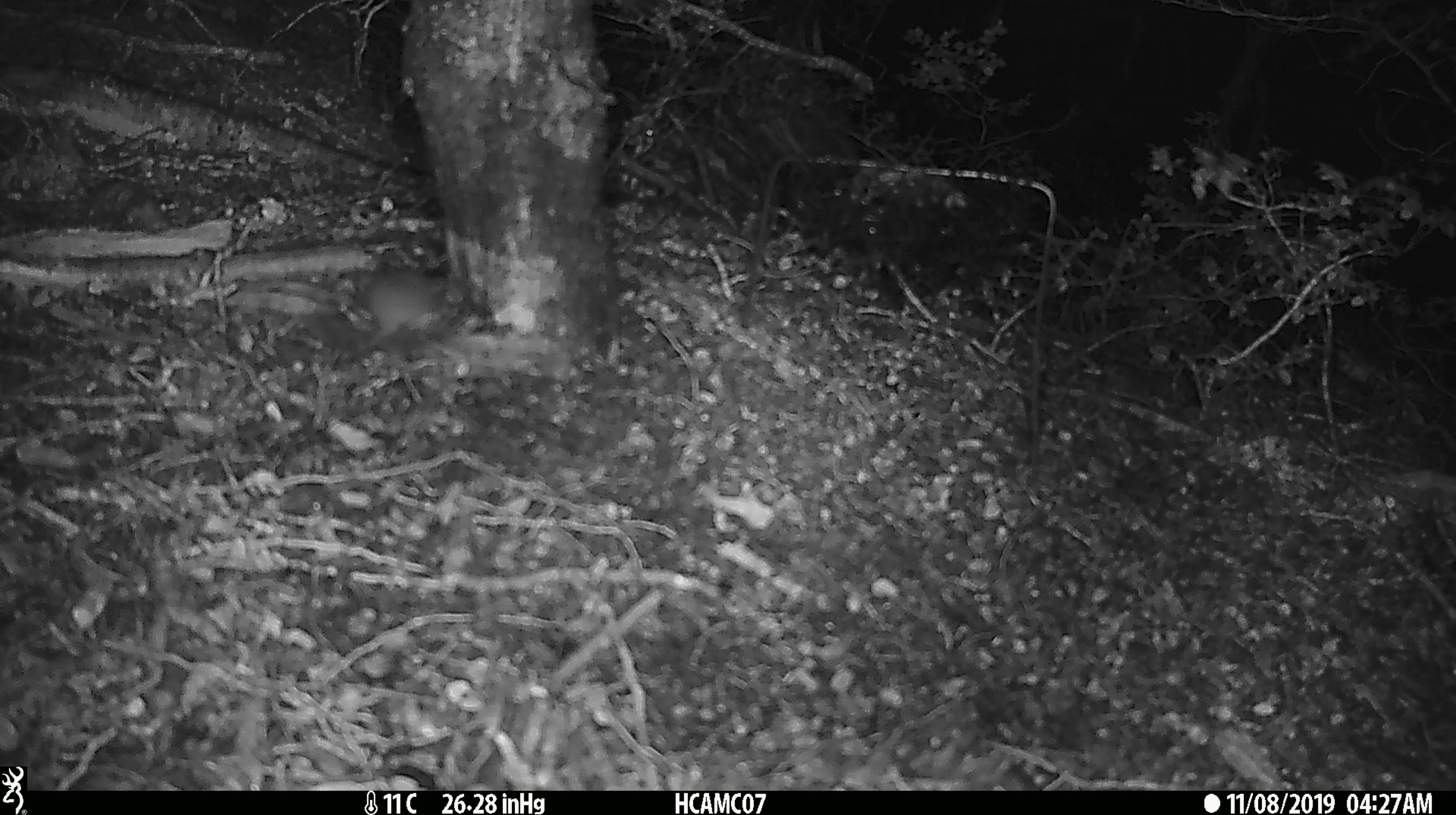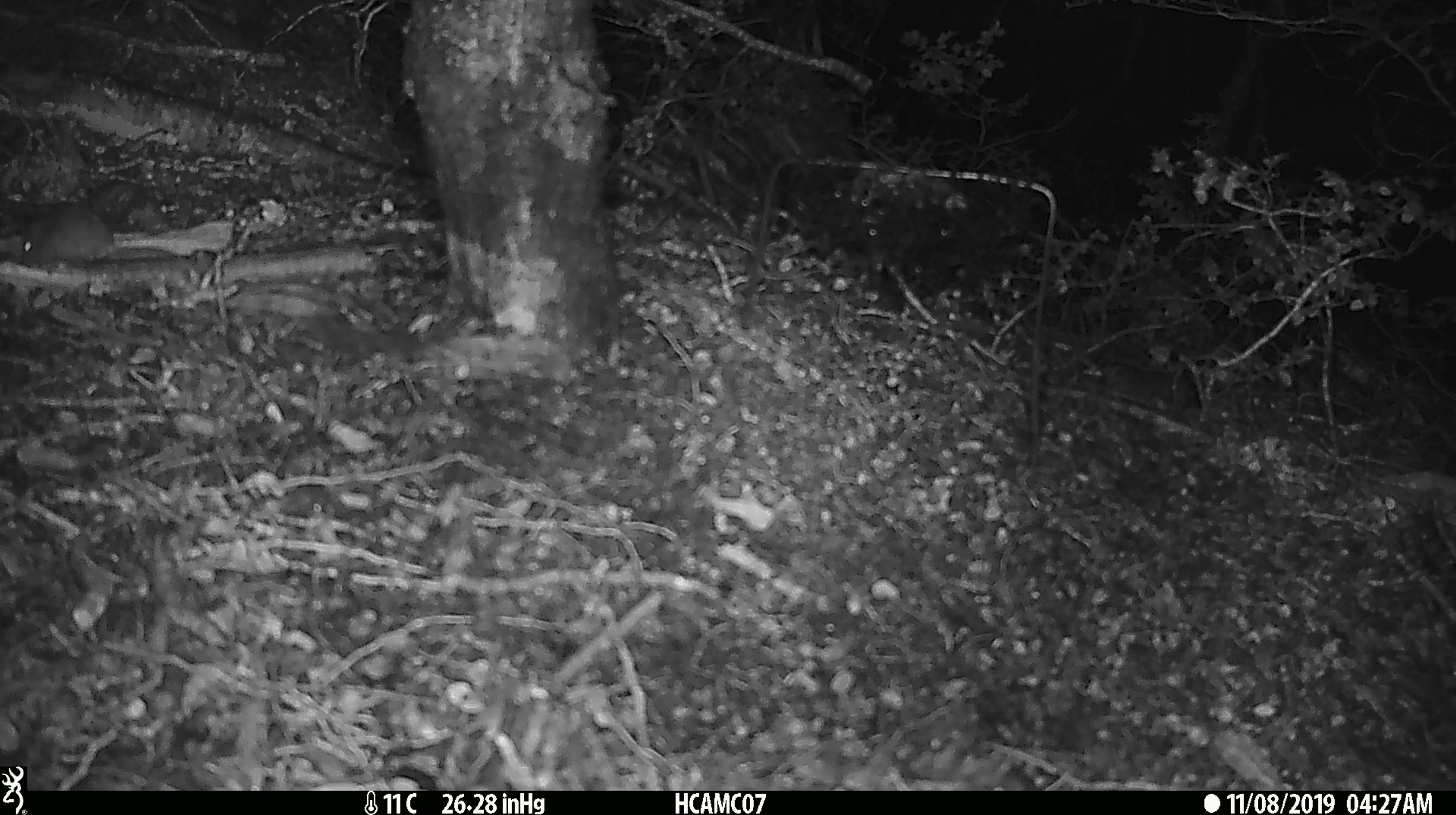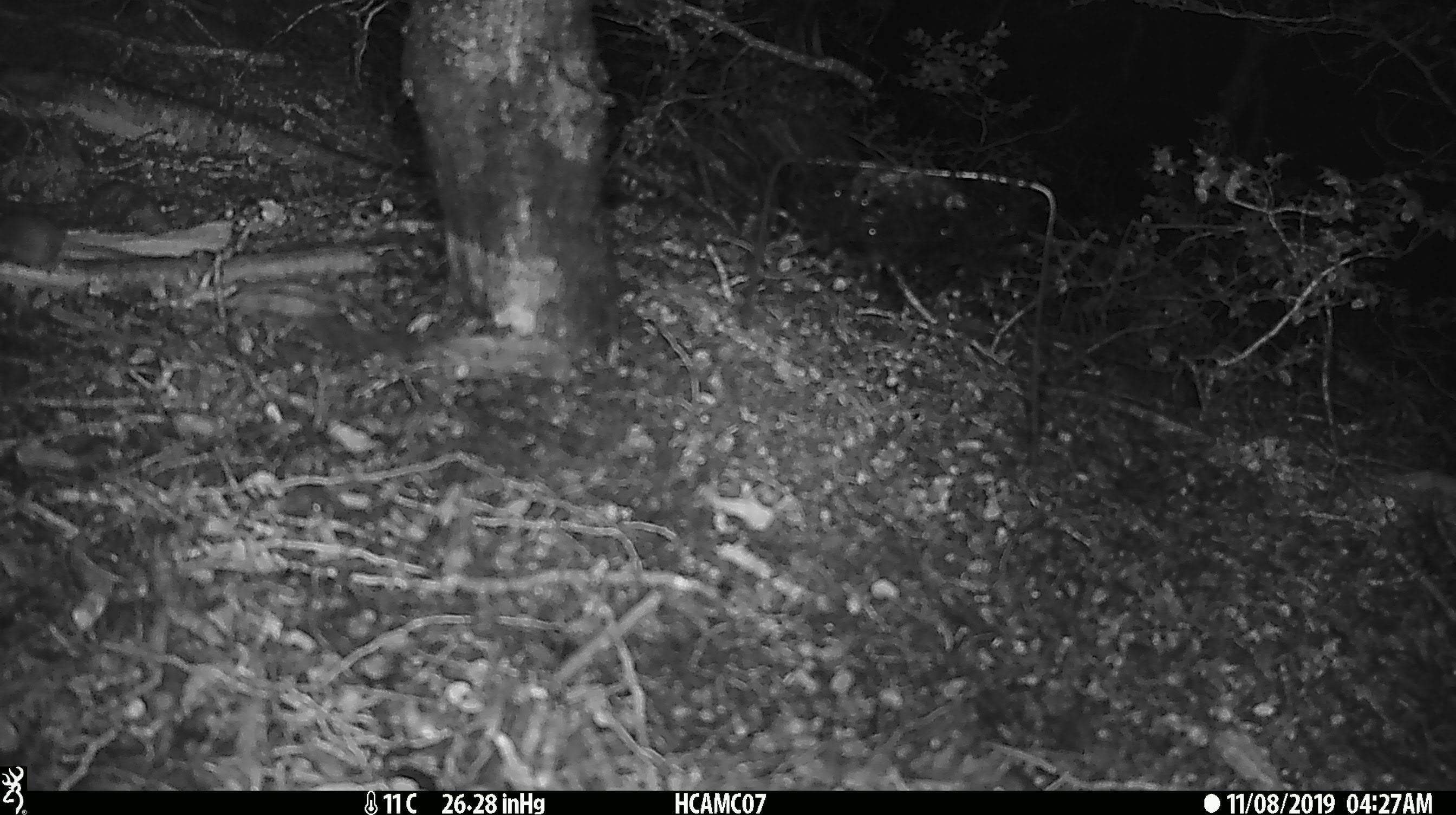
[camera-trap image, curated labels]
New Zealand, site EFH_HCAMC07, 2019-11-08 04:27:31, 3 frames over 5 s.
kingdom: Animalia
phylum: Chordata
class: Mammalia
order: Rodentia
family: Muridae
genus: Mus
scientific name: Mus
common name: mouse